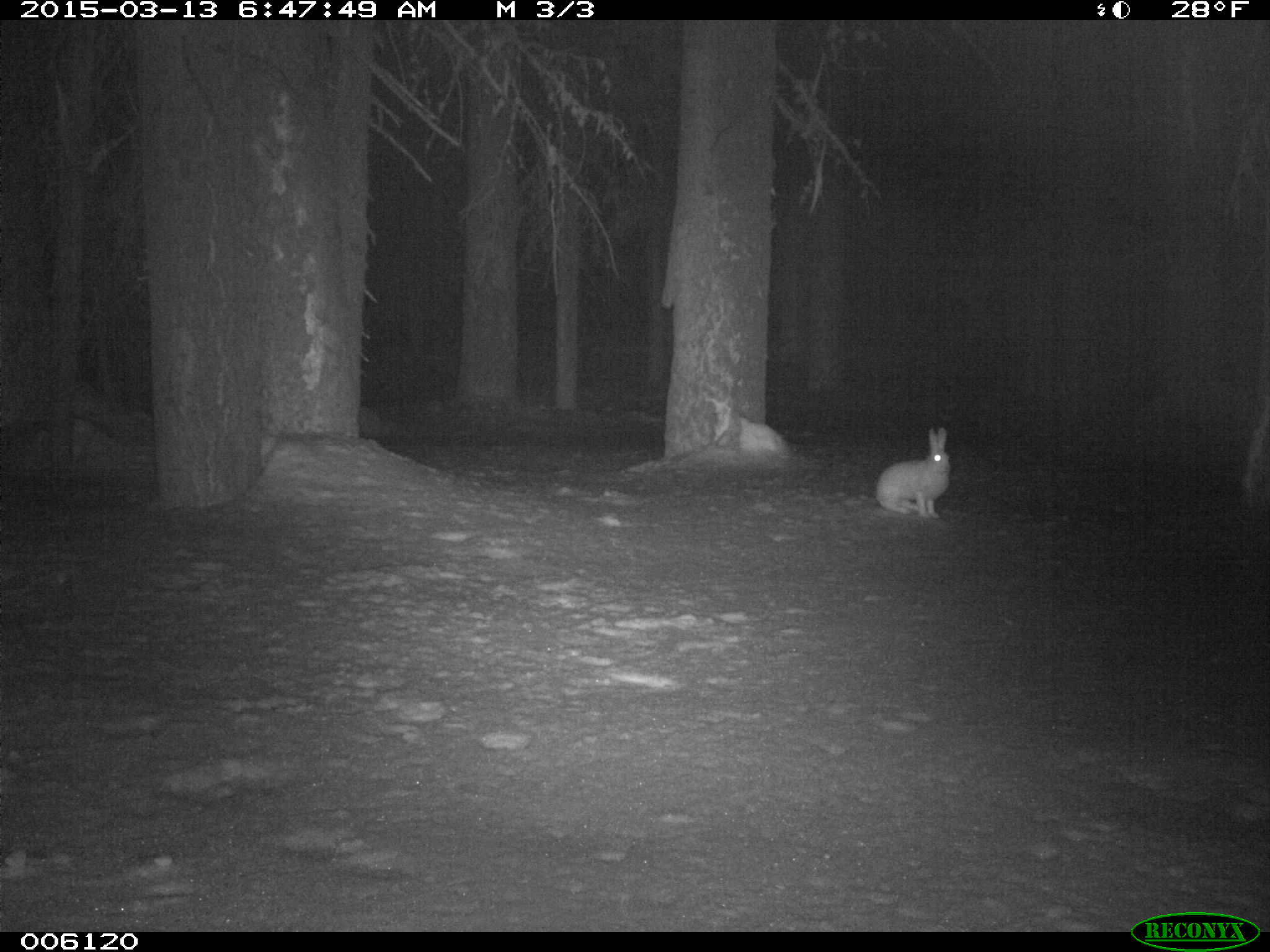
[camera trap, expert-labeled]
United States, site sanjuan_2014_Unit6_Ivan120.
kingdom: Animalia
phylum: Chordata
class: Mammalia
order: Lagomorpha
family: Leporidae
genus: Lepus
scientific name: Lepus americanus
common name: snowshoe hare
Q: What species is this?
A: Lepus americanus (snowshoe hare).